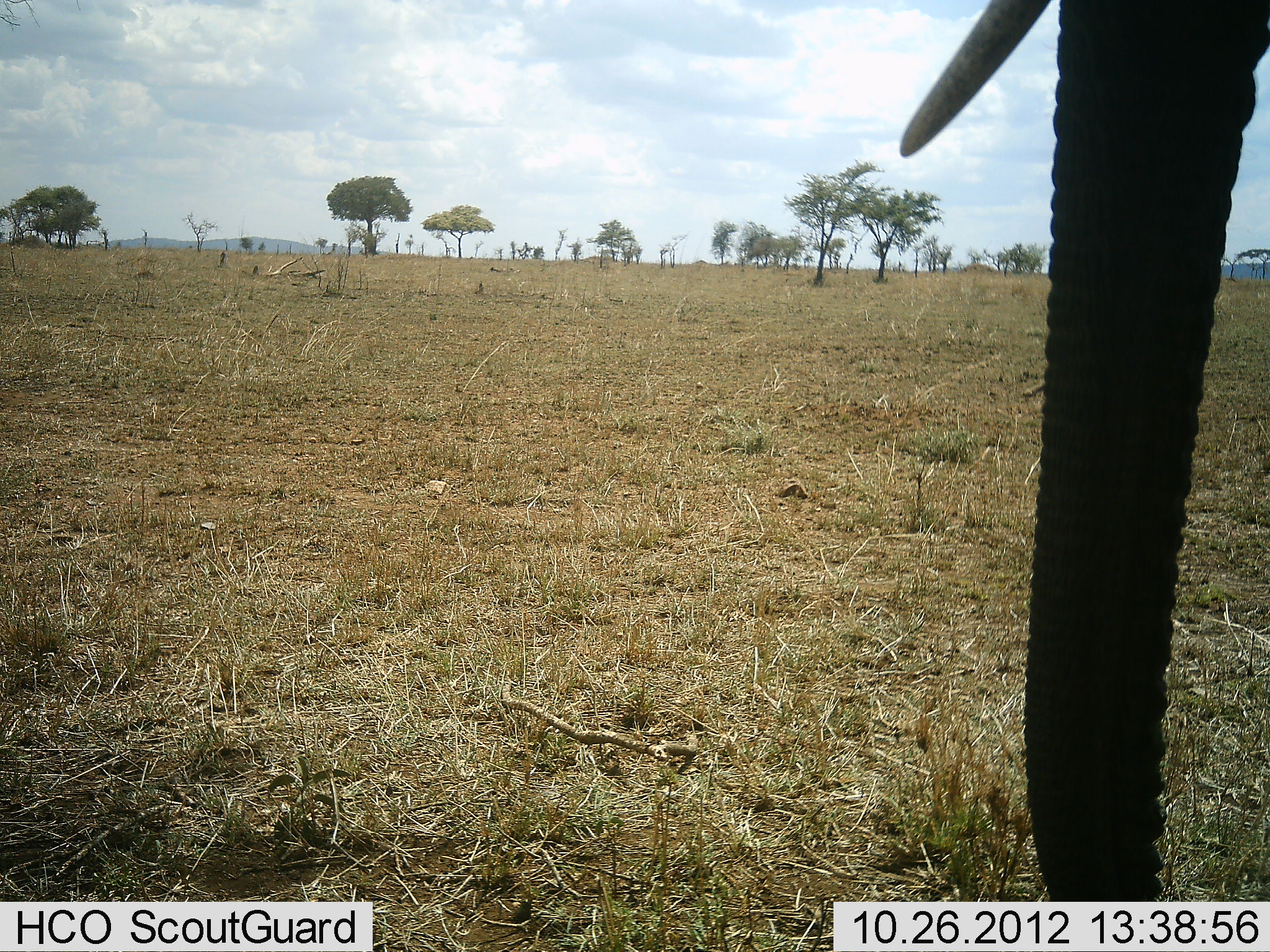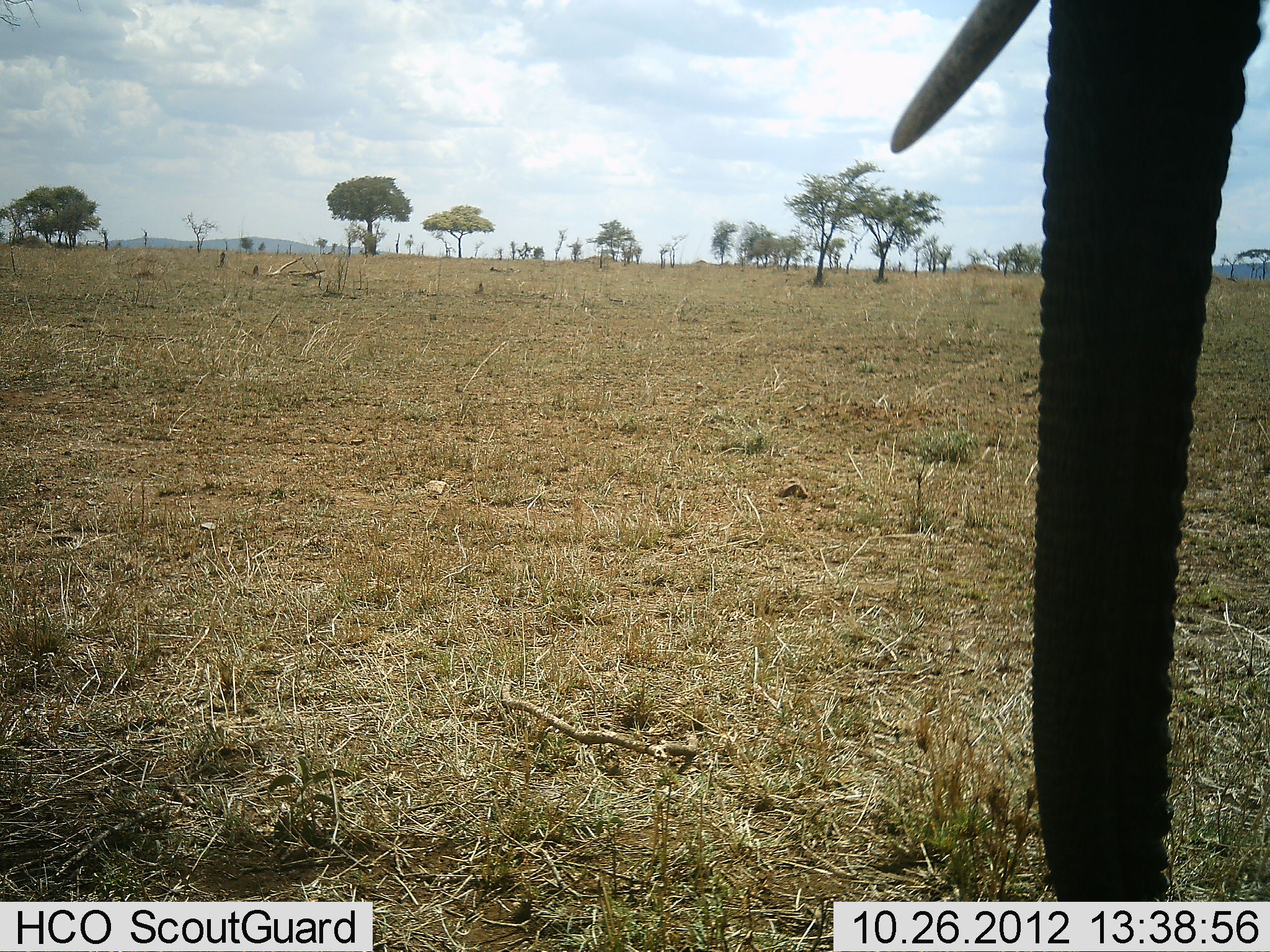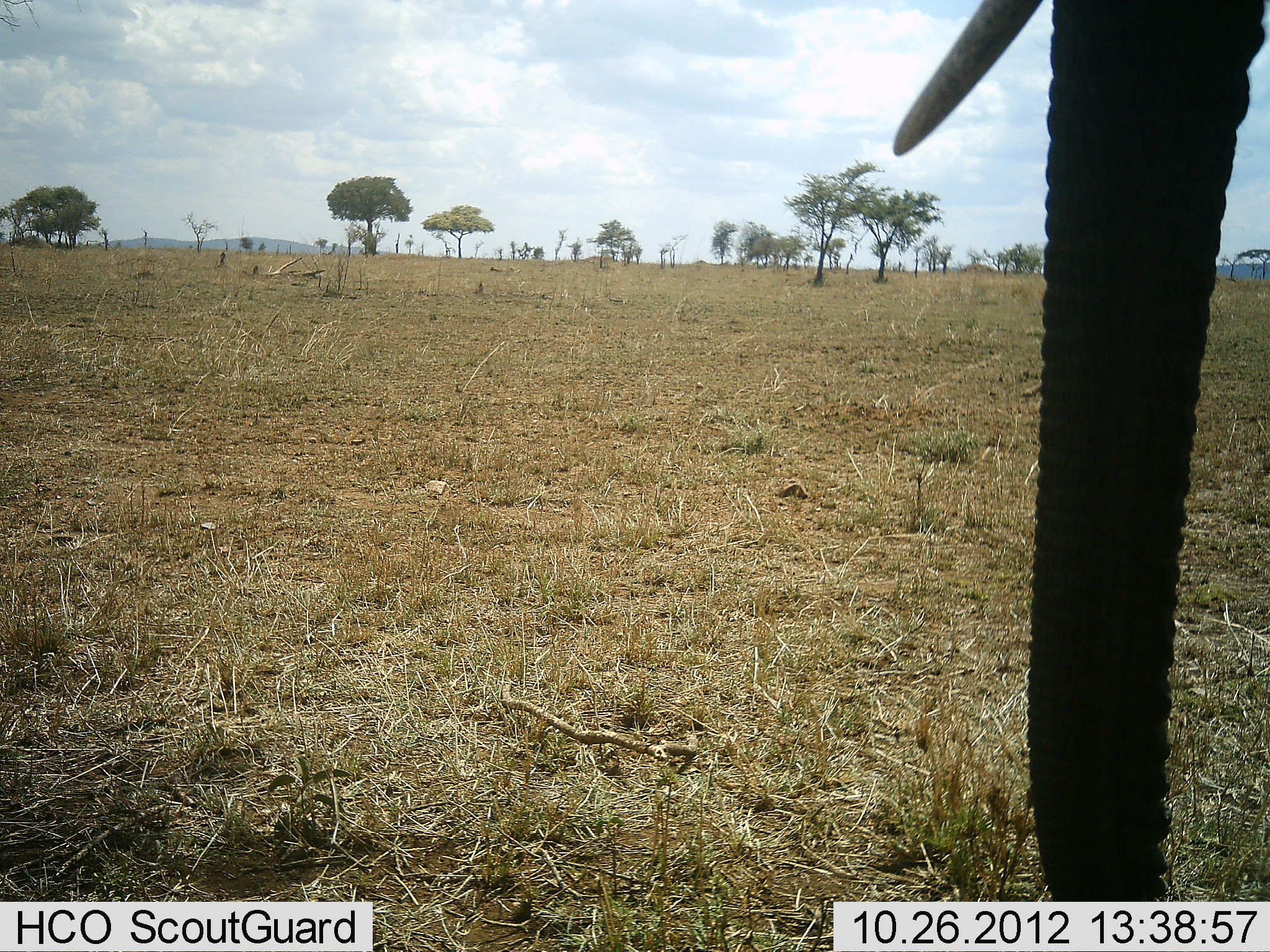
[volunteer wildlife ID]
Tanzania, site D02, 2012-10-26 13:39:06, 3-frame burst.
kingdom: Animalia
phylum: Chordata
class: Mammalia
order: Proboscidea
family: Elephantidae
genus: Loxodonta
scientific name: Loxodonta africana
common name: african bush elephant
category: elephant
Elephant (african bush elephant) (Loxodonta africana), count 1. Behavior (volunteer vote fractions): standing 90%, resting 0%, moving 10%, interacting 0%. Young present (vote fraction): 0%. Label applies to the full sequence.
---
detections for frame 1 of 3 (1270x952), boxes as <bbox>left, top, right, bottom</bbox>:
animal: <bbox>899, 1, 1270, 902</bbox>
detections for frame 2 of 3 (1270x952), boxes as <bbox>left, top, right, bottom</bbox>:
animal: <bbox>887, 1, 1270, 901</bbox>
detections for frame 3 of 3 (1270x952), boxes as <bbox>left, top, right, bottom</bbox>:
animal: <bbox>892, 0, 1268, 901</bbox>